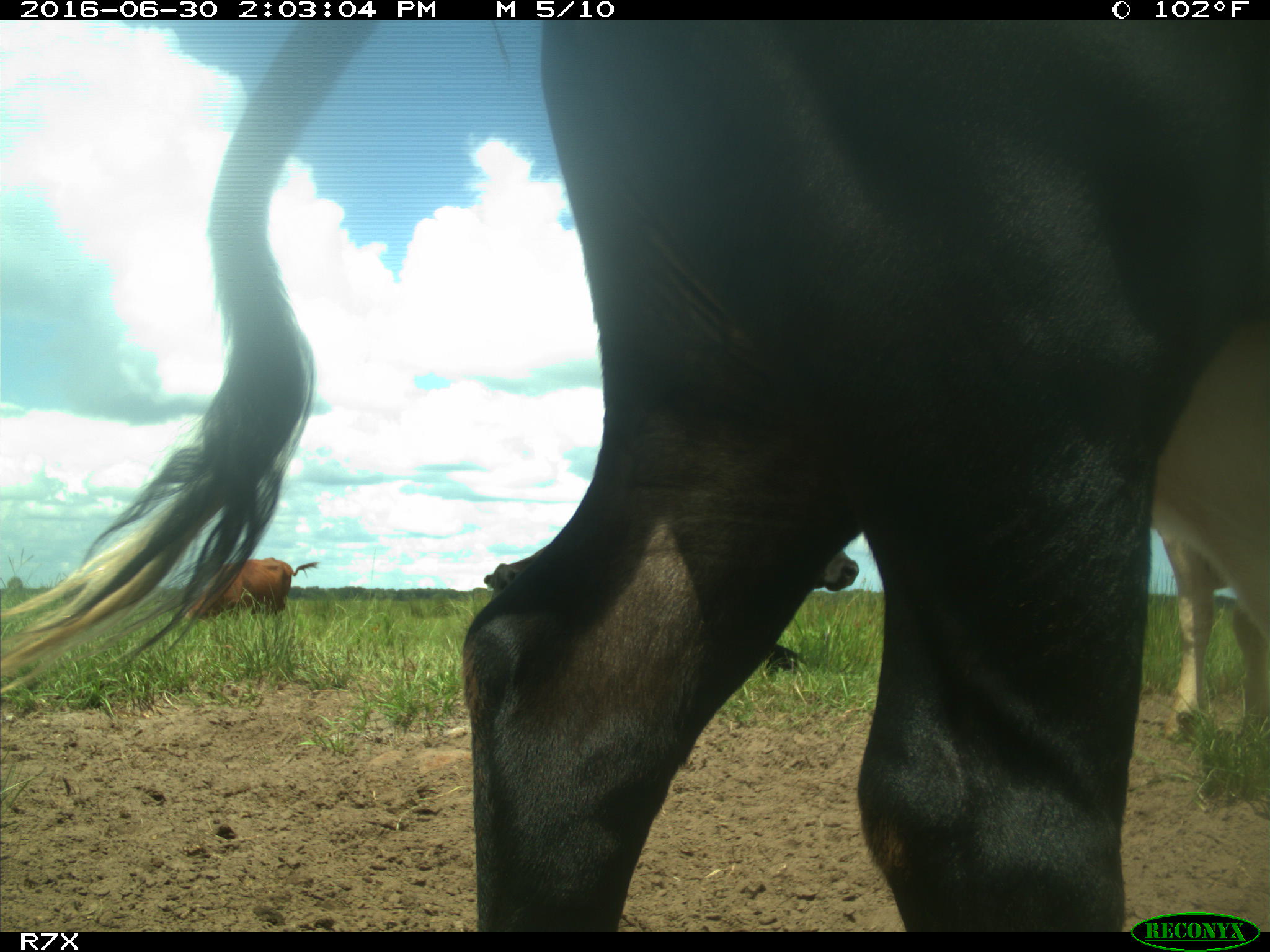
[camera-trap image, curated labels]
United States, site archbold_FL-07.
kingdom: Animalia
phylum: Chordata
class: Mammalia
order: Artiodactyla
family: Bovidae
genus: Bos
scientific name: Bos taurus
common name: domestic cow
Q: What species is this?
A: Bos taurus (domestic cow).